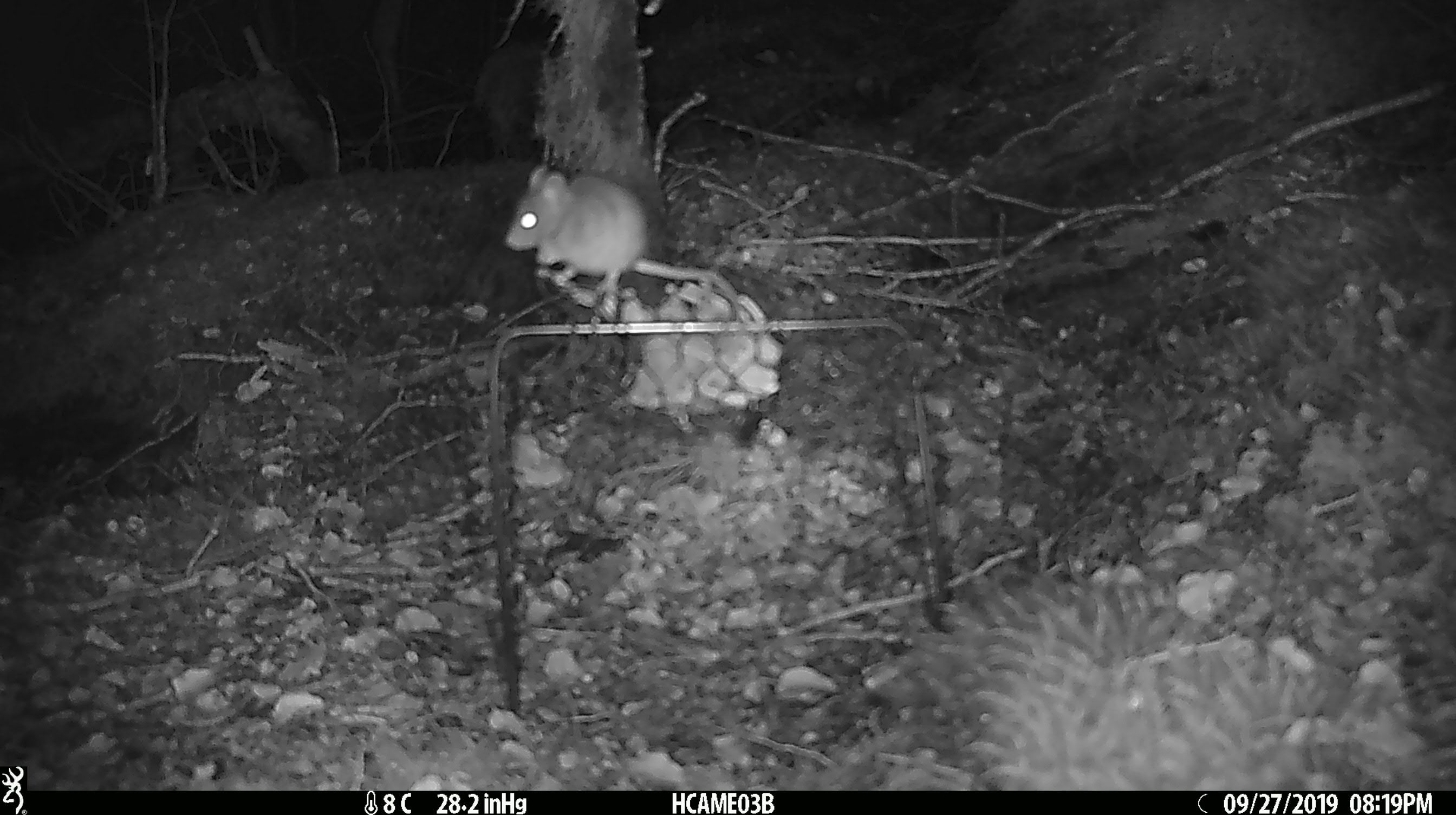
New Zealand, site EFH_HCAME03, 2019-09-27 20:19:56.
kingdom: Animalia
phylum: Chordata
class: Mammalia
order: Rodentia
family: Muridae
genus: Mus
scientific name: Mus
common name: mouse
Mouse (Mus).